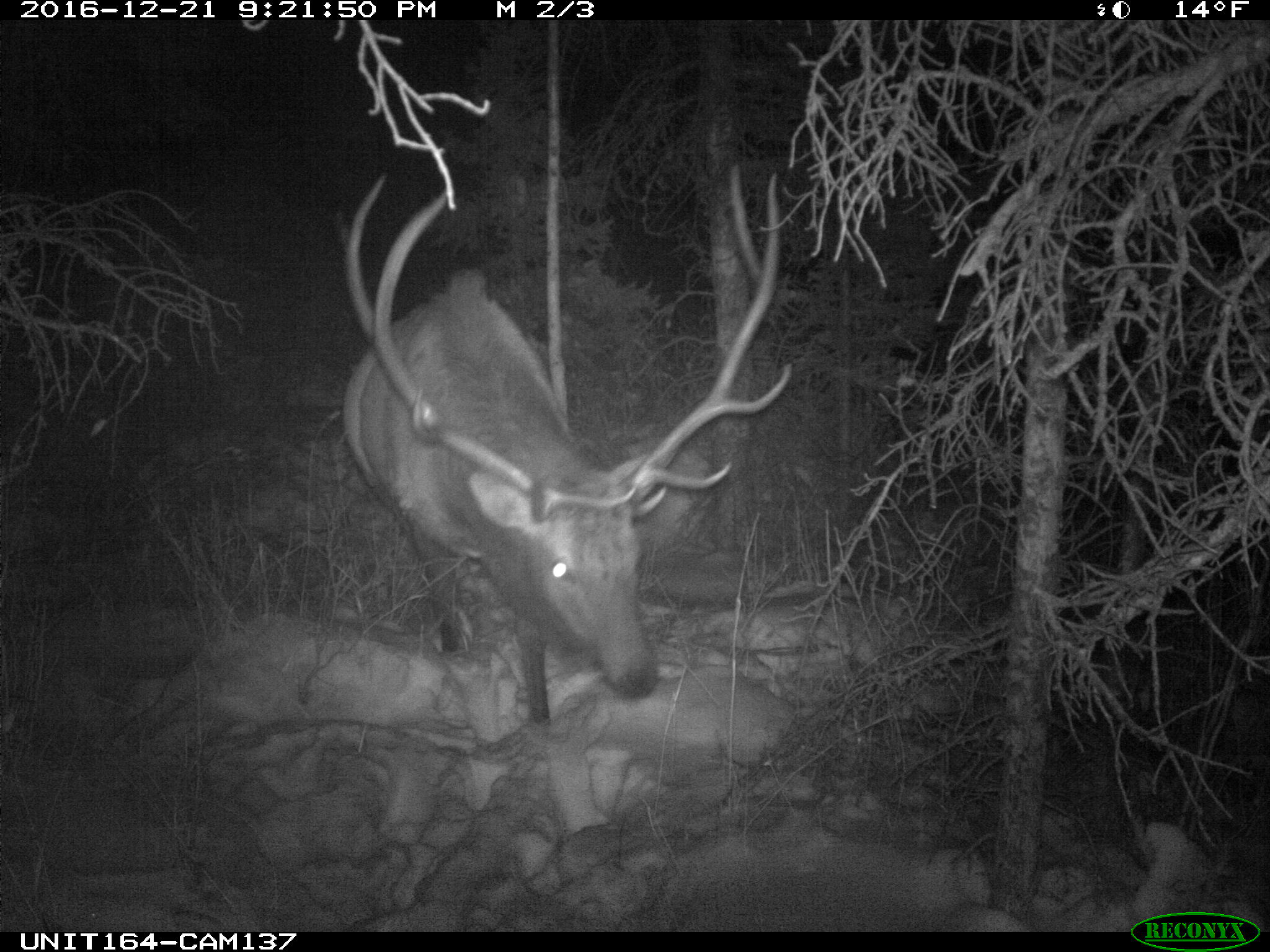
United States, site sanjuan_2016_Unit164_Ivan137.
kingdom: Animalia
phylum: Chordata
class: Mammalia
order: Artiodactyla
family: Cervidae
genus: Cervus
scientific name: Cervus elaphus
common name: red deer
Cervus elaphus (red deer).